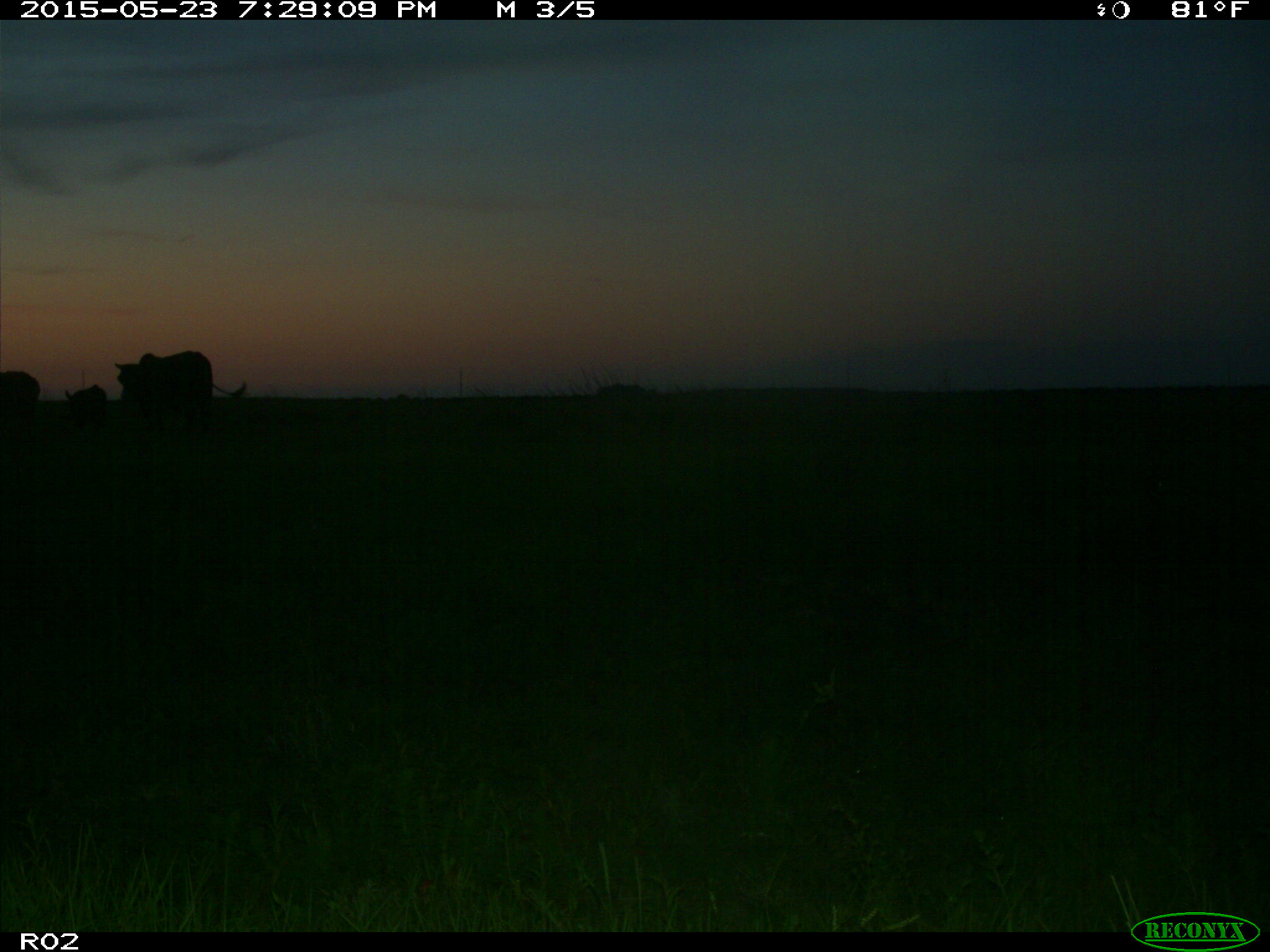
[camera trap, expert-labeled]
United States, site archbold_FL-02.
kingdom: Animalia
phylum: Chordata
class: Mammalia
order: Artiodactyla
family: Bovidae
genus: Bos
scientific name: Bos taurus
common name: domestic cow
Bos taurus (domestic cow).